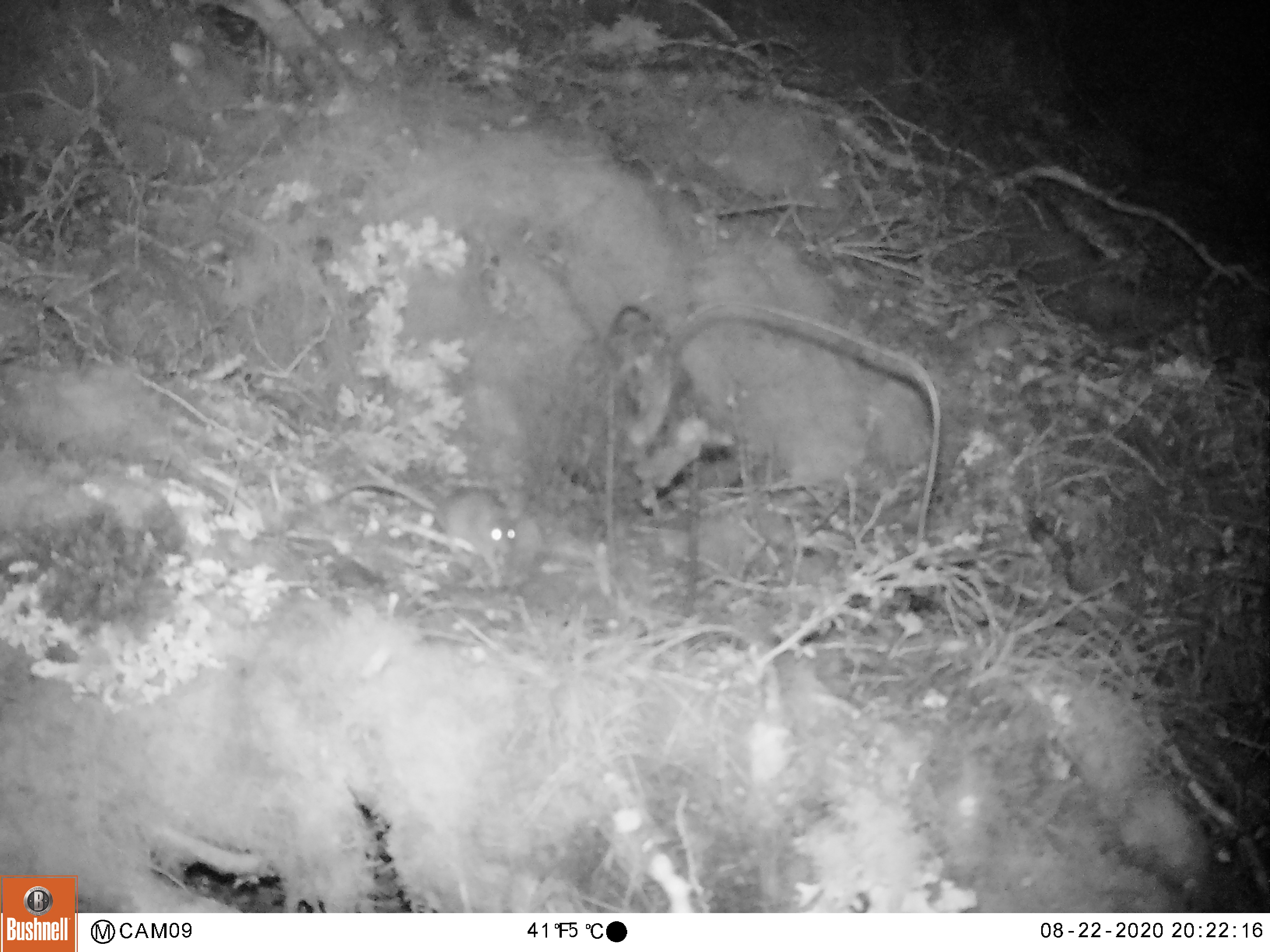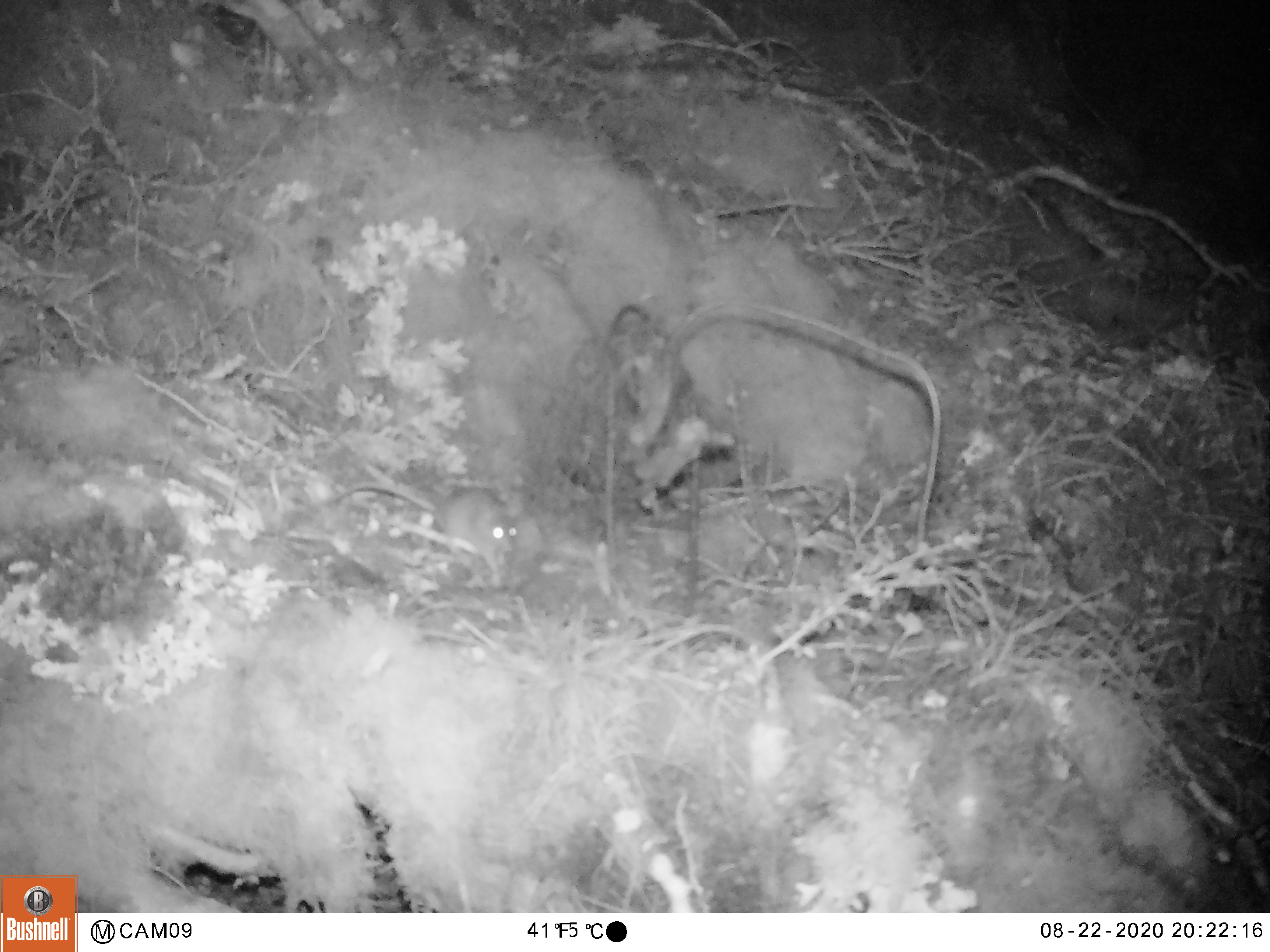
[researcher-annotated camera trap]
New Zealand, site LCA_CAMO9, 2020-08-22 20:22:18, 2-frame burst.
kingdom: Animalia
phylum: Chordata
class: Mammalia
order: Rodentia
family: Muridae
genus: Mus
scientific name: Mus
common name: mouse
Mouse (Mus).